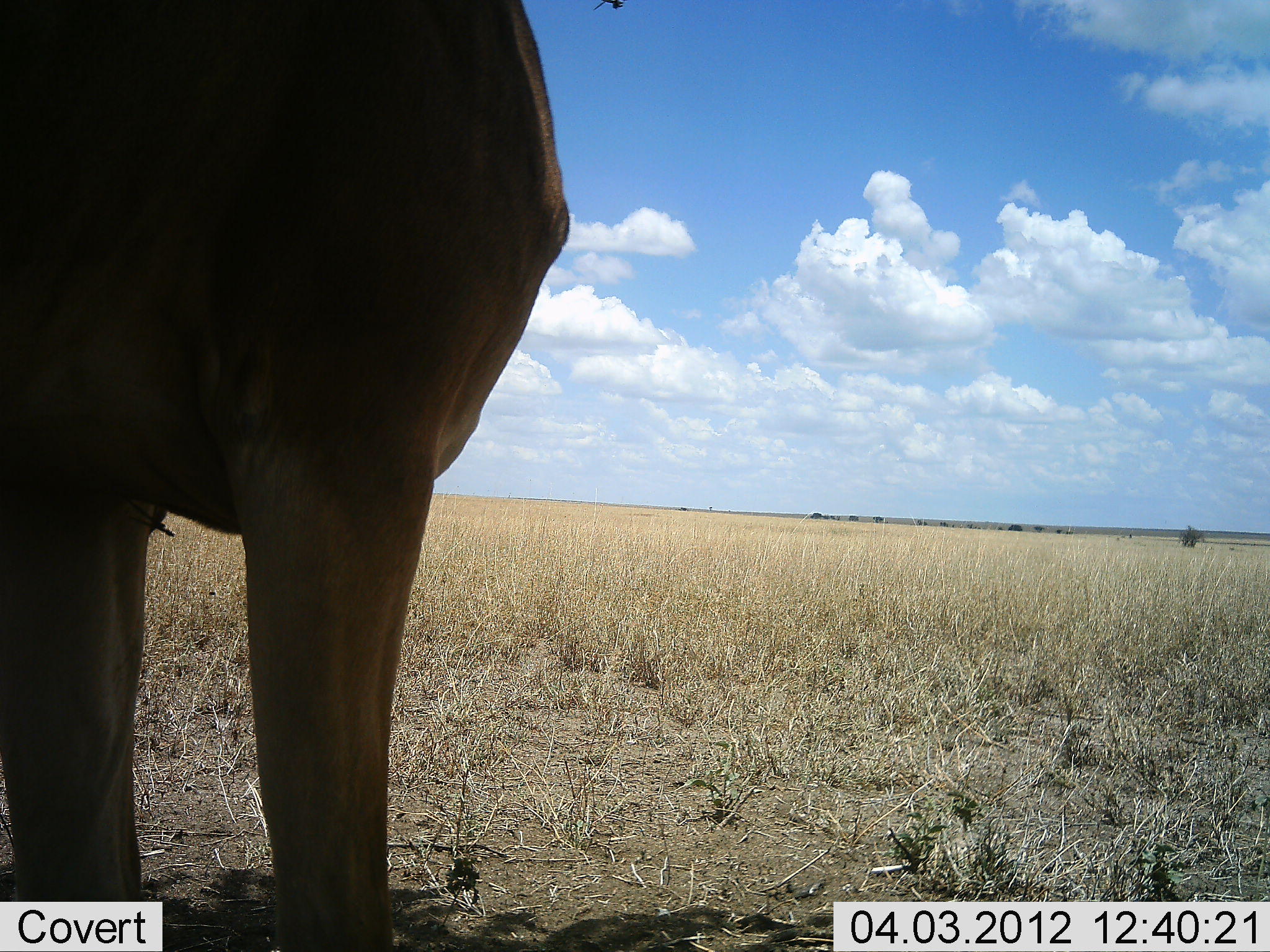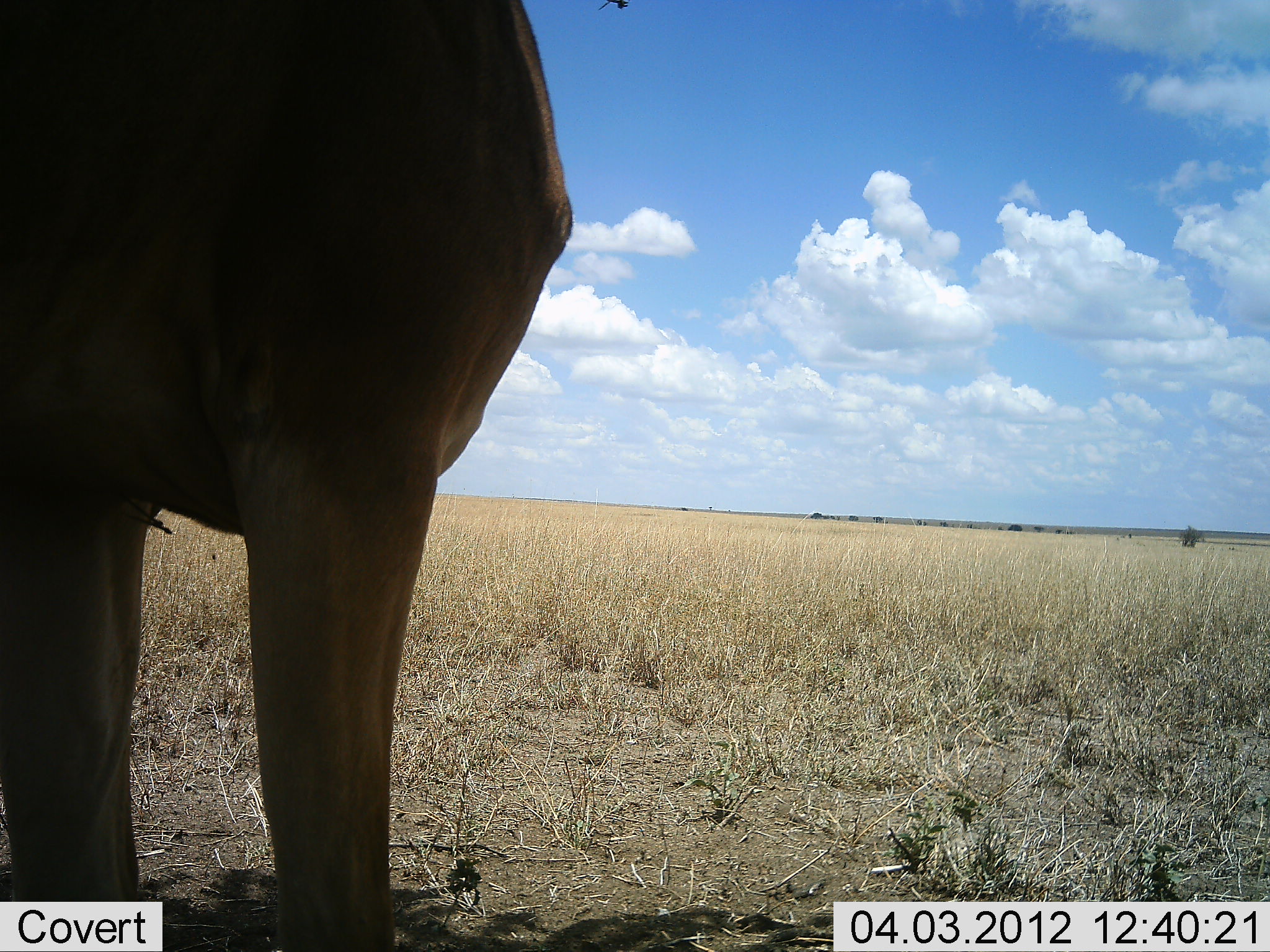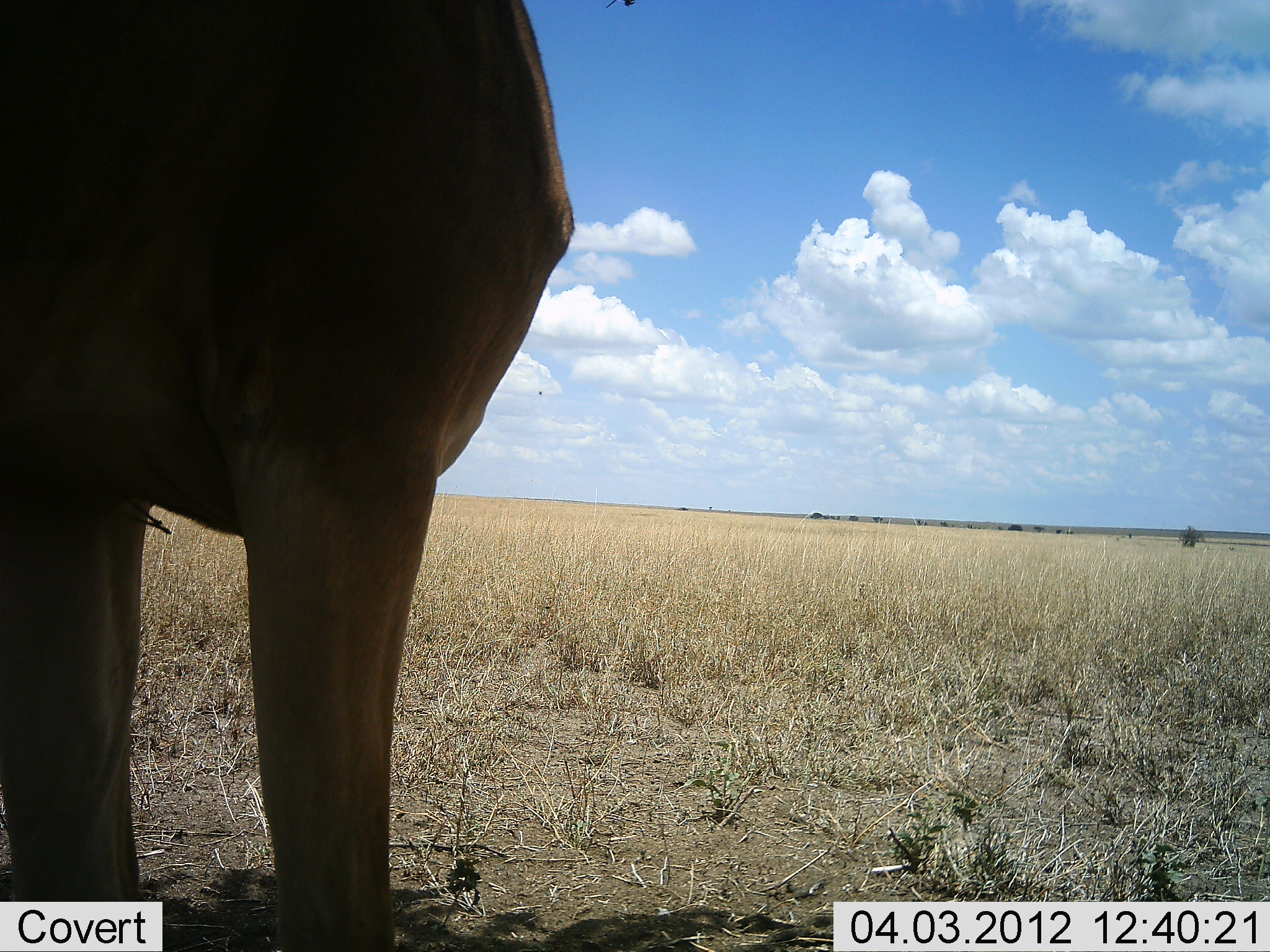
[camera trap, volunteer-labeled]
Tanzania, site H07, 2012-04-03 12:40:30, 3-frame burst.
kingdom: Animalia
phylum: Chordata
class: Mammalia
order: Artiodactyla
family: Bovidae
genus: Alcelaphus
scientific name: Alcelaphus buselaphus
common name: hartebeest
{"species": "hartebeest (Alcelaphus buselaphus)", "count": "1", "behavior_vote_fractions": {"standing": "95%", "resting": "5%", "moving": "0%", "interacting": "0%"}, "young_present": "0%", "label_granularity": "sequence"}